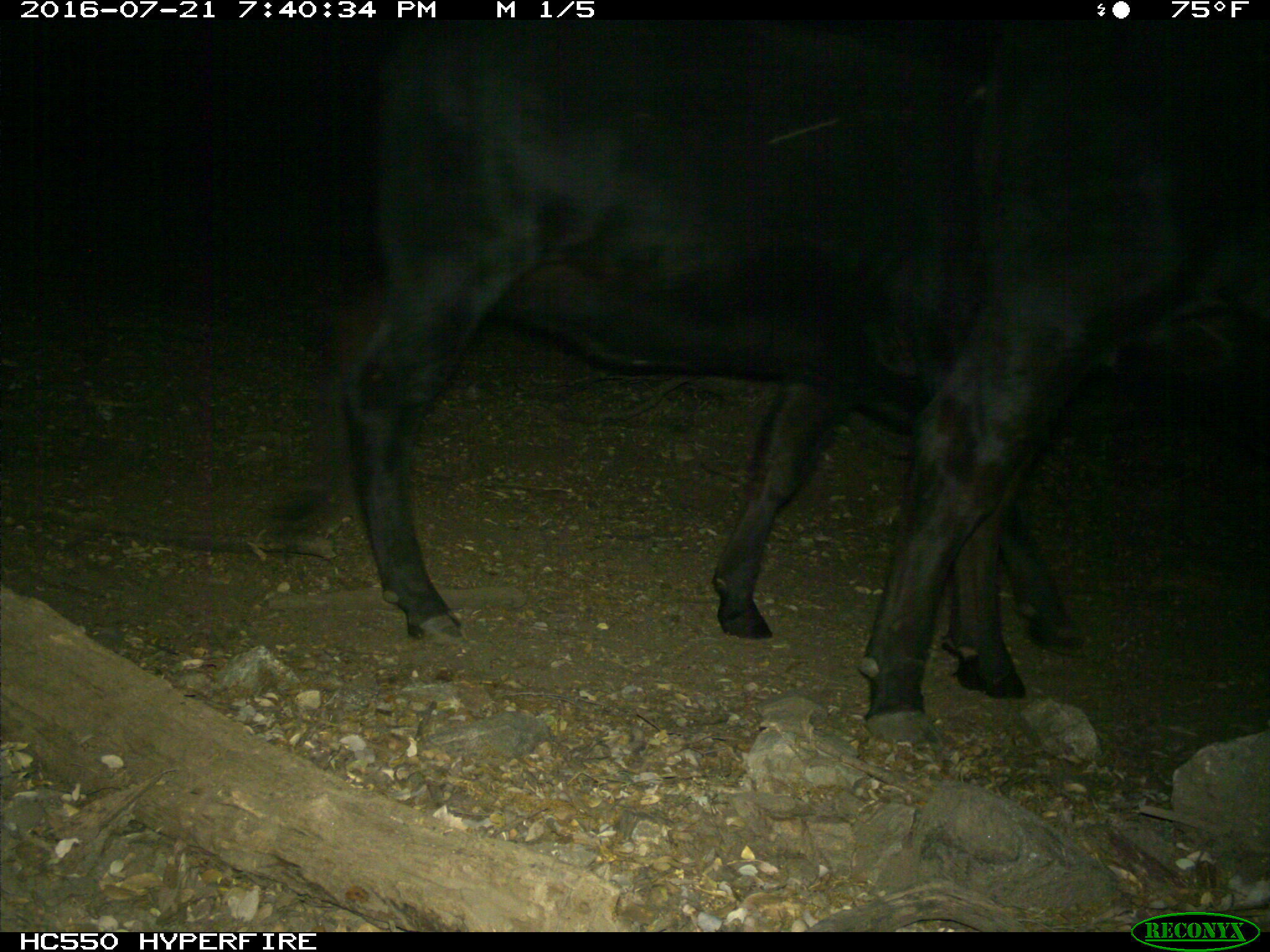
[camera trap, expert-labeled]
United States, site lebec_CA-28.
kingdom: Animalia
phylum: Chordata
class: Mammalia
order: Artiodactyla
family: Bovidae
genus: Bos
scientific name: Bos taurus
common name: domestic cow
Bos taurus (domestic cow).